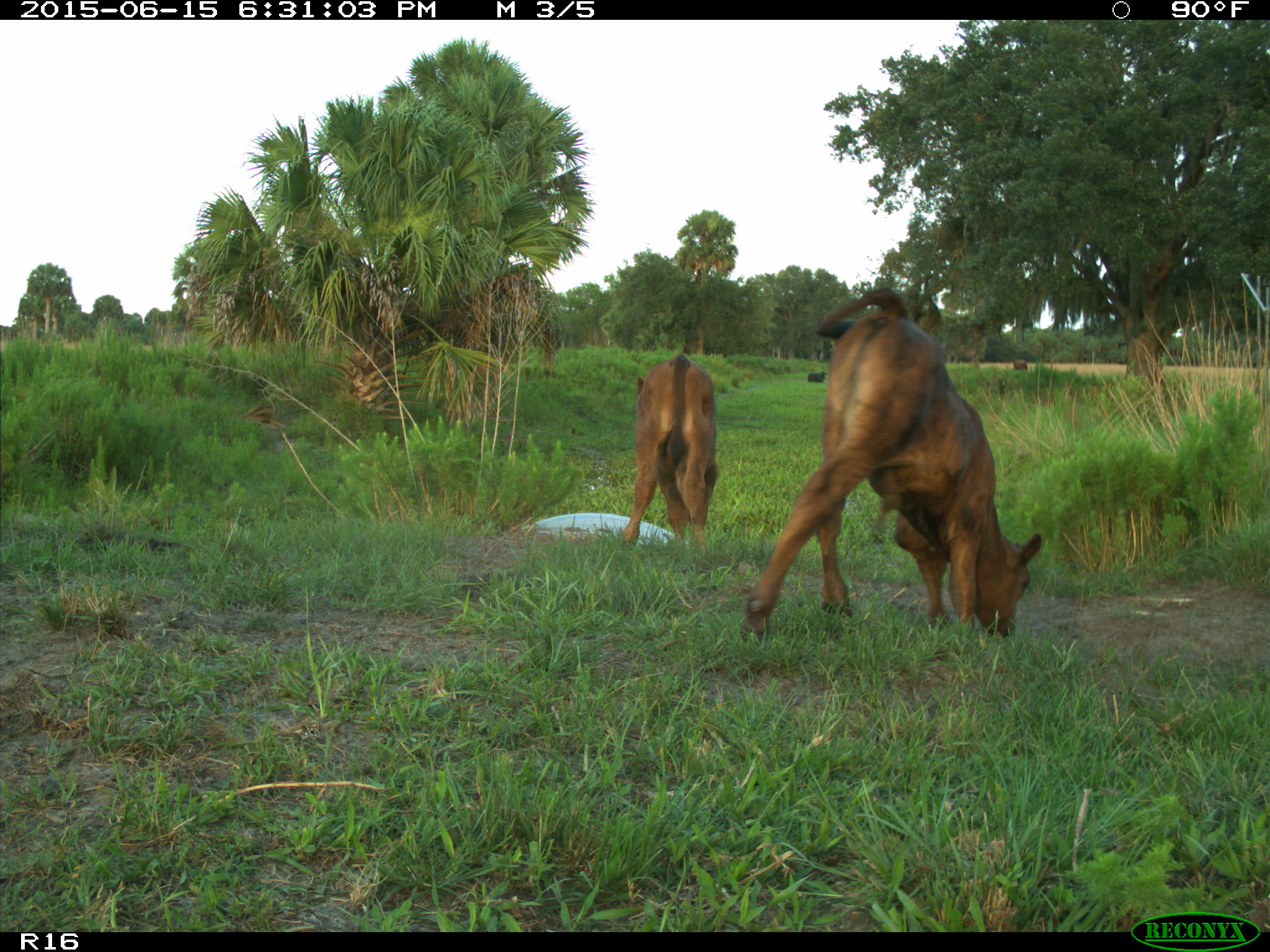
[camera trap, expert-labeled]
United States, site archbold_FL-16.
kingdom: Animalia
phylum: Chordata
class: Mammalia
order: Artiodactyla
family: Bovidae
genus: Bos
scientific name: Bos taurus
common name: domestic cow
Bos taurus (domestic cow).